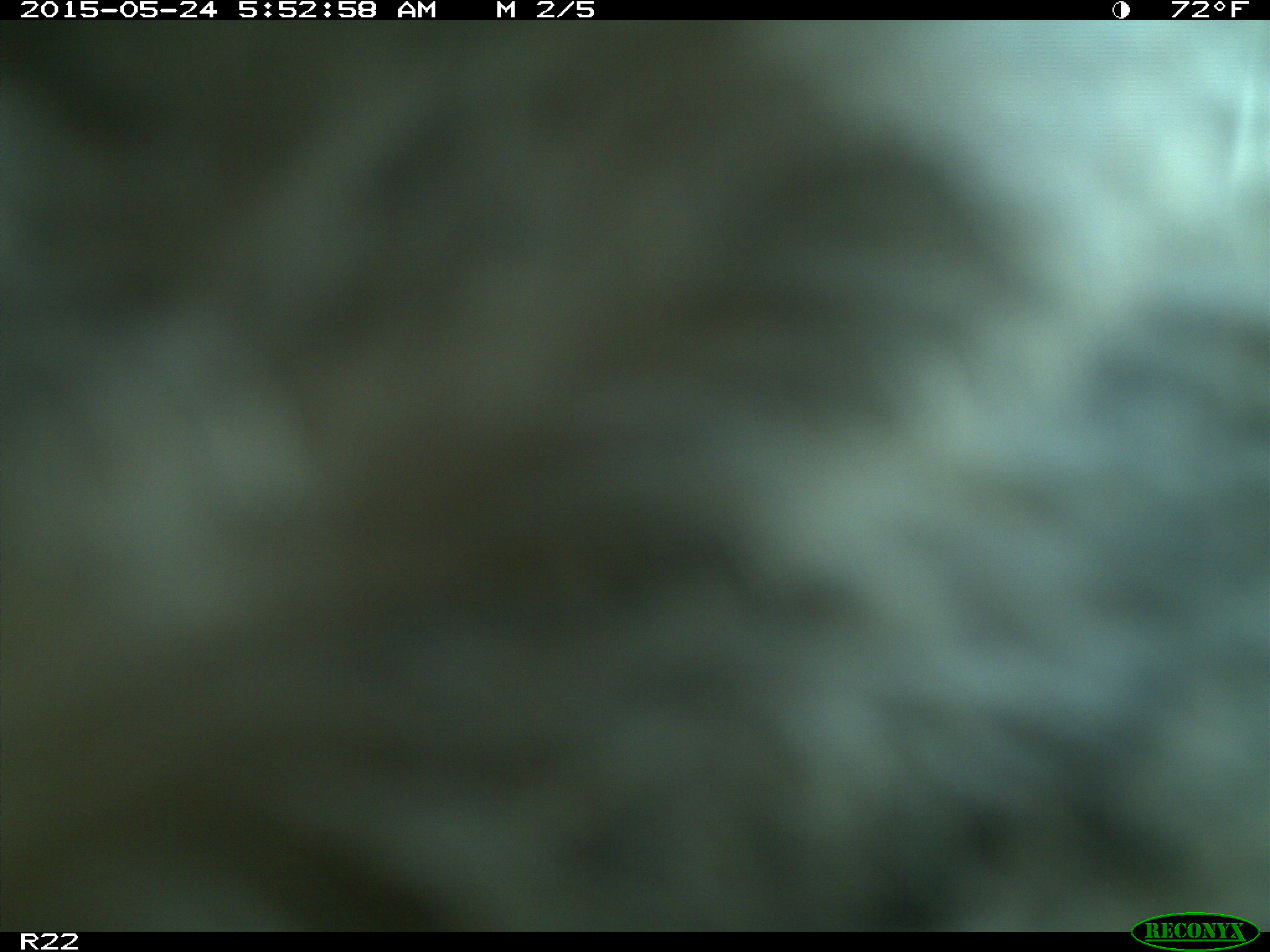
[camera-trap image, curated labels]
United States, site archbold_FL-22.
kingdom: Animalia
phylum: Chordata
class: Mammalia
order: Artiodactyla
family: Bovidae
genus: Bos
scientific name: Bos taurus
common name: domestic cow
Bos taurus (domestic cow).